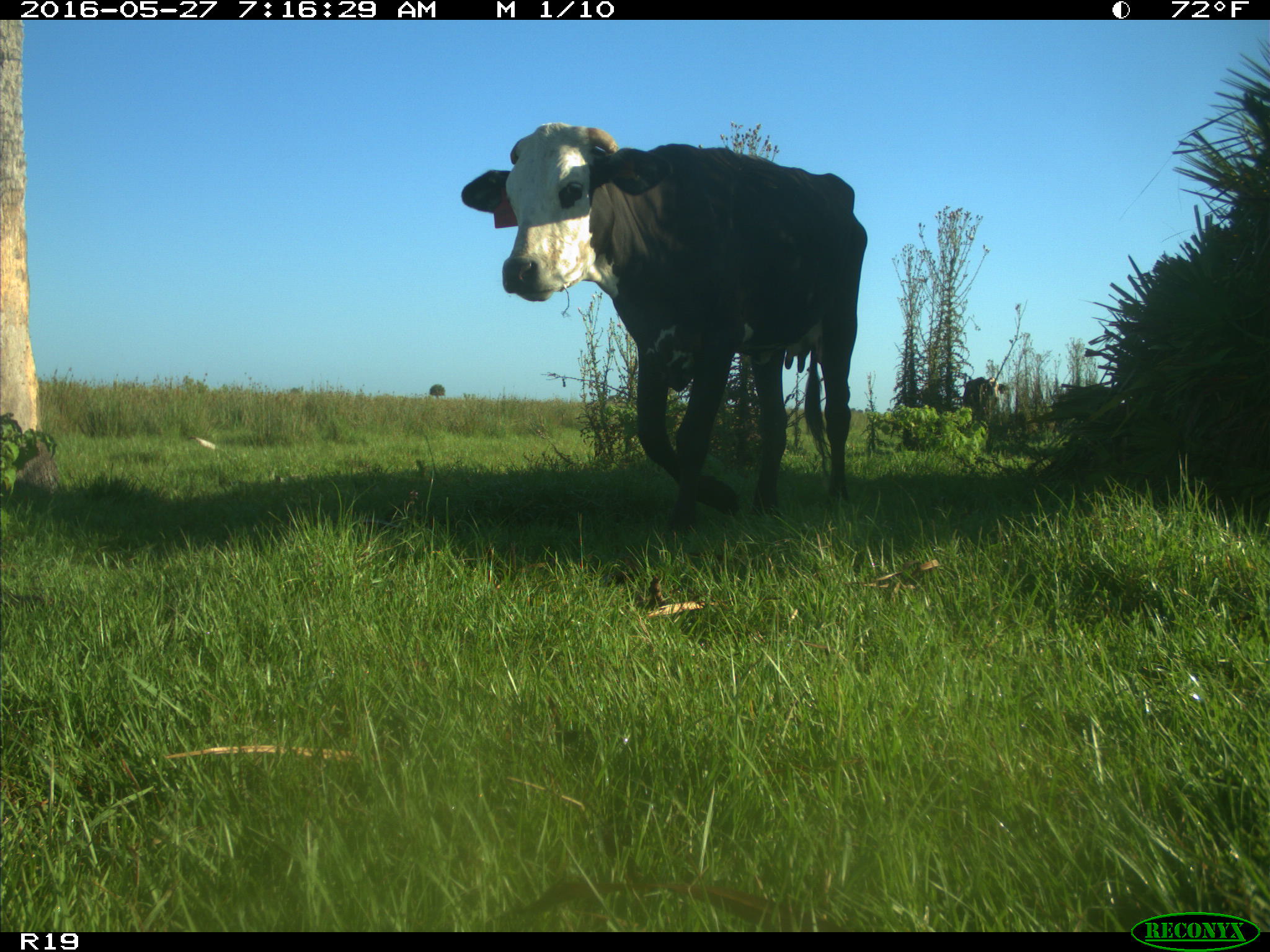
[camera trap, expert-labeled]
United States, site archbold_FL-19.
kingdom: Animalia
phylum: Chordata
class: Mammalia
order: Artiodactyla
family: Bovidae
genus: Bos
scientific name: Bos taurus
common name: domestic cow